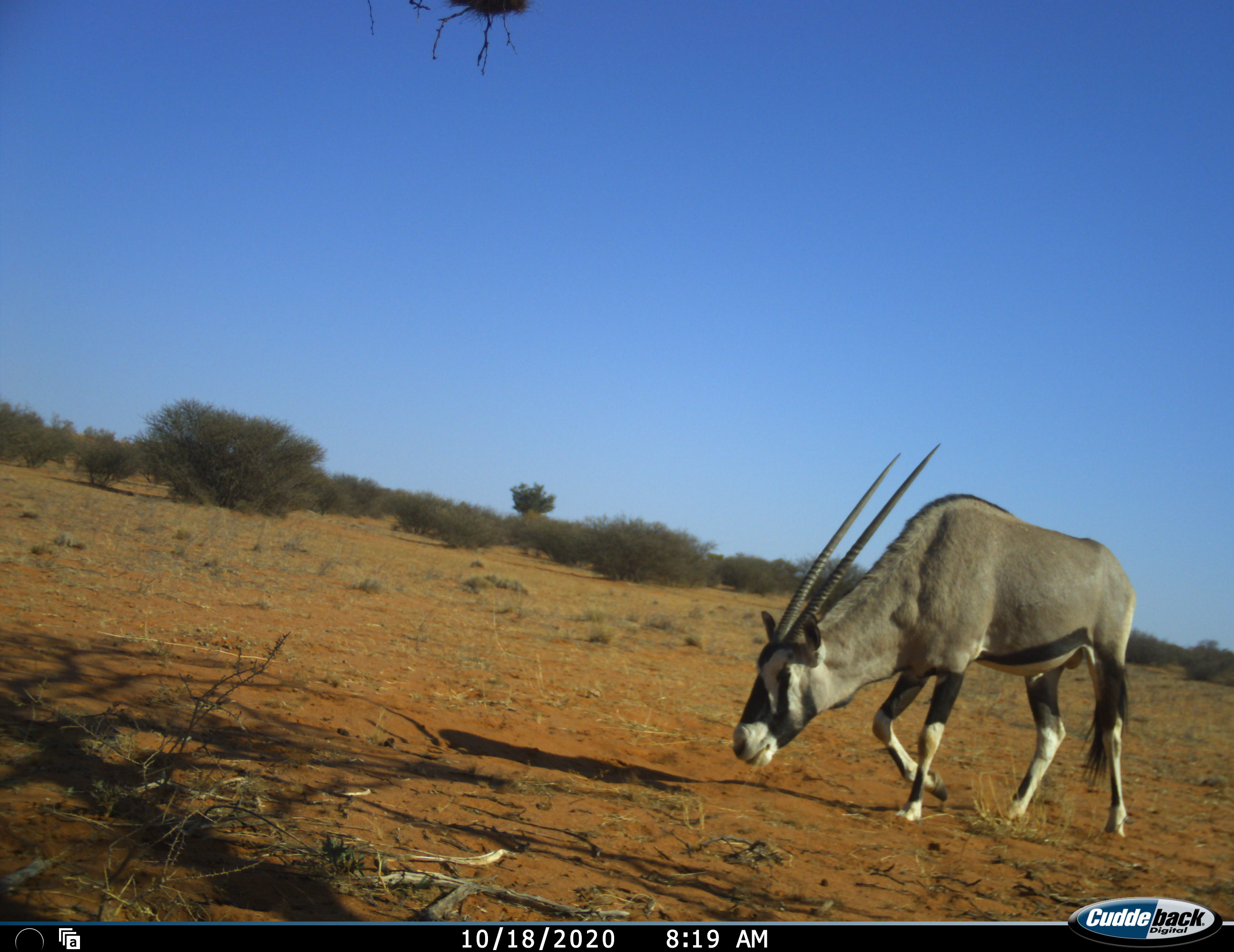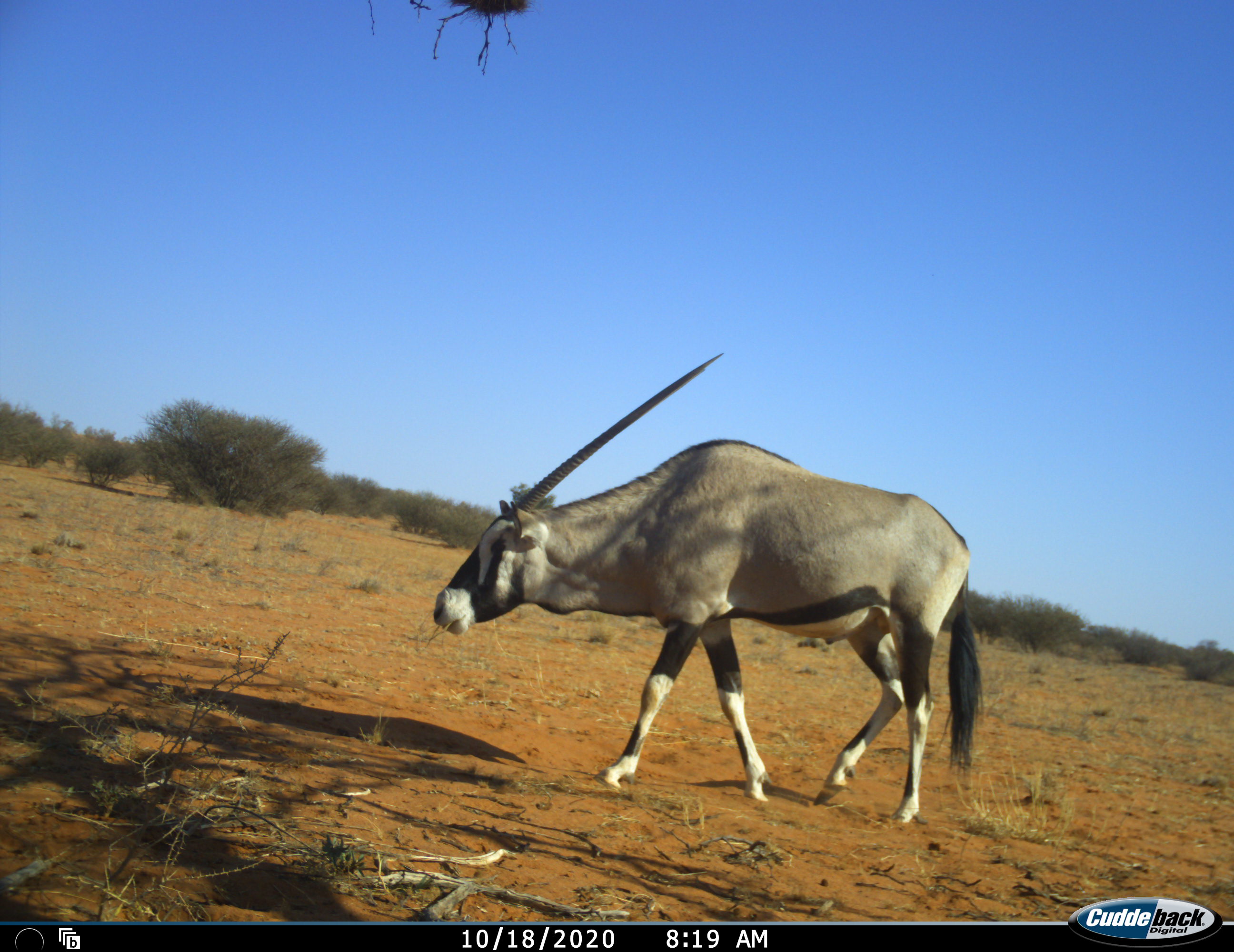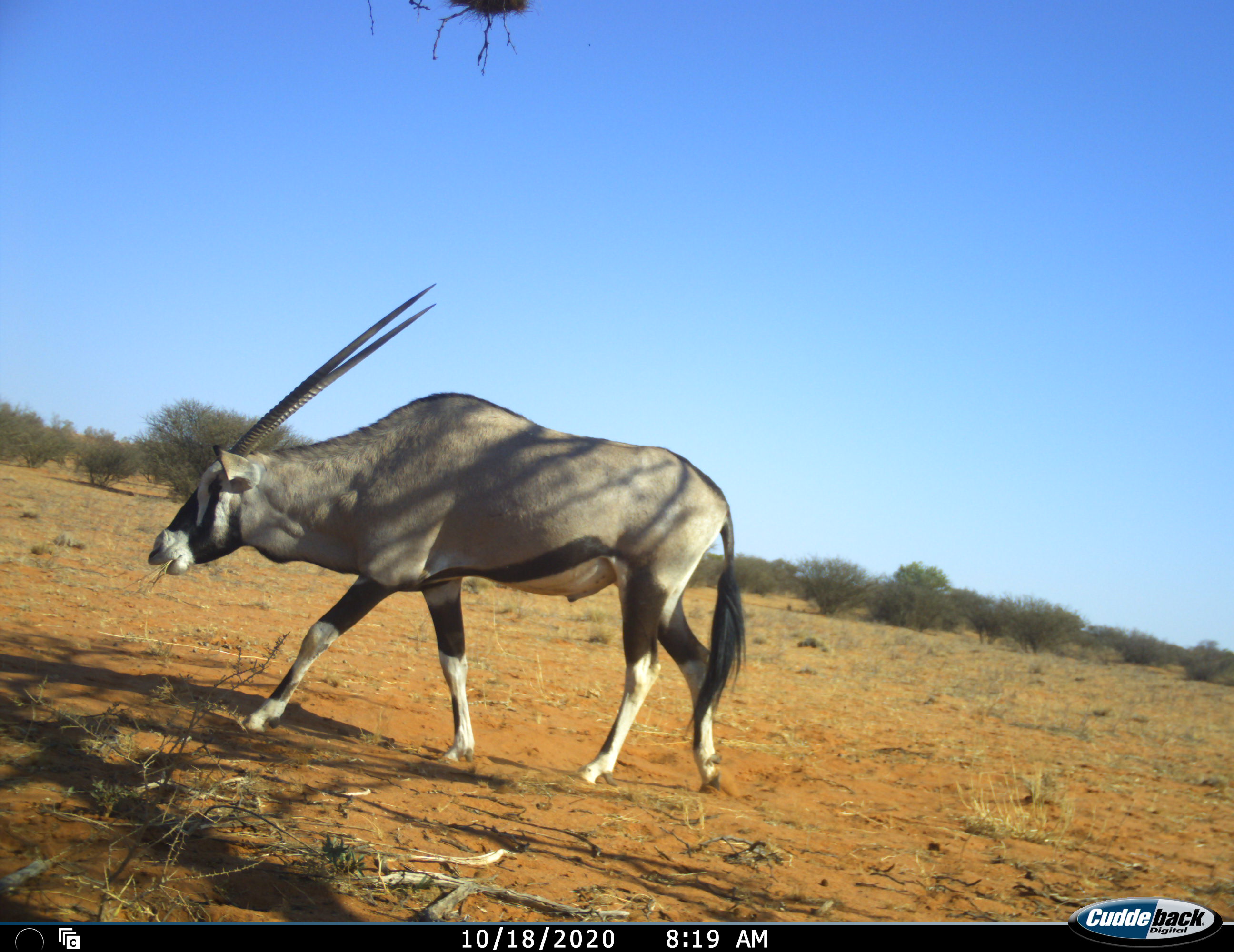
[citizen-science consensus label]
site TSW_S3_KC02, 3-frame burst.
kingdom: Animalia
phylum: Chordata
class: Mammalia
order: Artiodactyla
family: Bovidae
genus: Oryx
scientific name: Oryx gazella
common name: gemsbok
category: oryx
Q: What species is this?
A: Oryx (gemsbok) (Oryx gazella).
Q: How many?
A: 1.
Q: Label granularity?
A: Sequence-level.